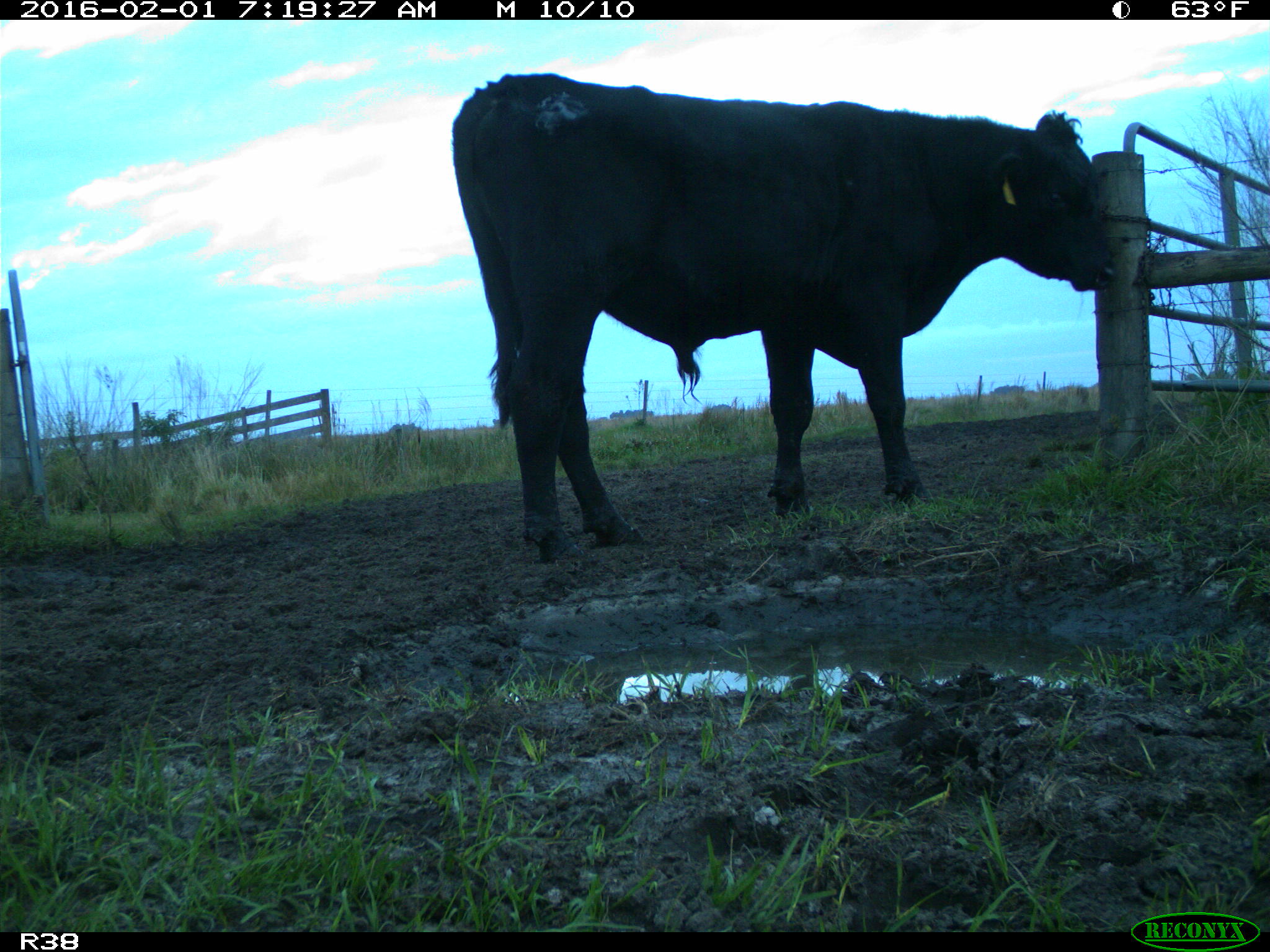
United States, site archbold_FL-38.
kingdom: Animalia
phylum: Chordata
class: Mammalia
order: Artiodactyla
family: Bovidae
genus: Bos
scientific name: Bos taurus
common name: domestic cow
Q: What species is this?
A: Bos taurus (domestic cow).